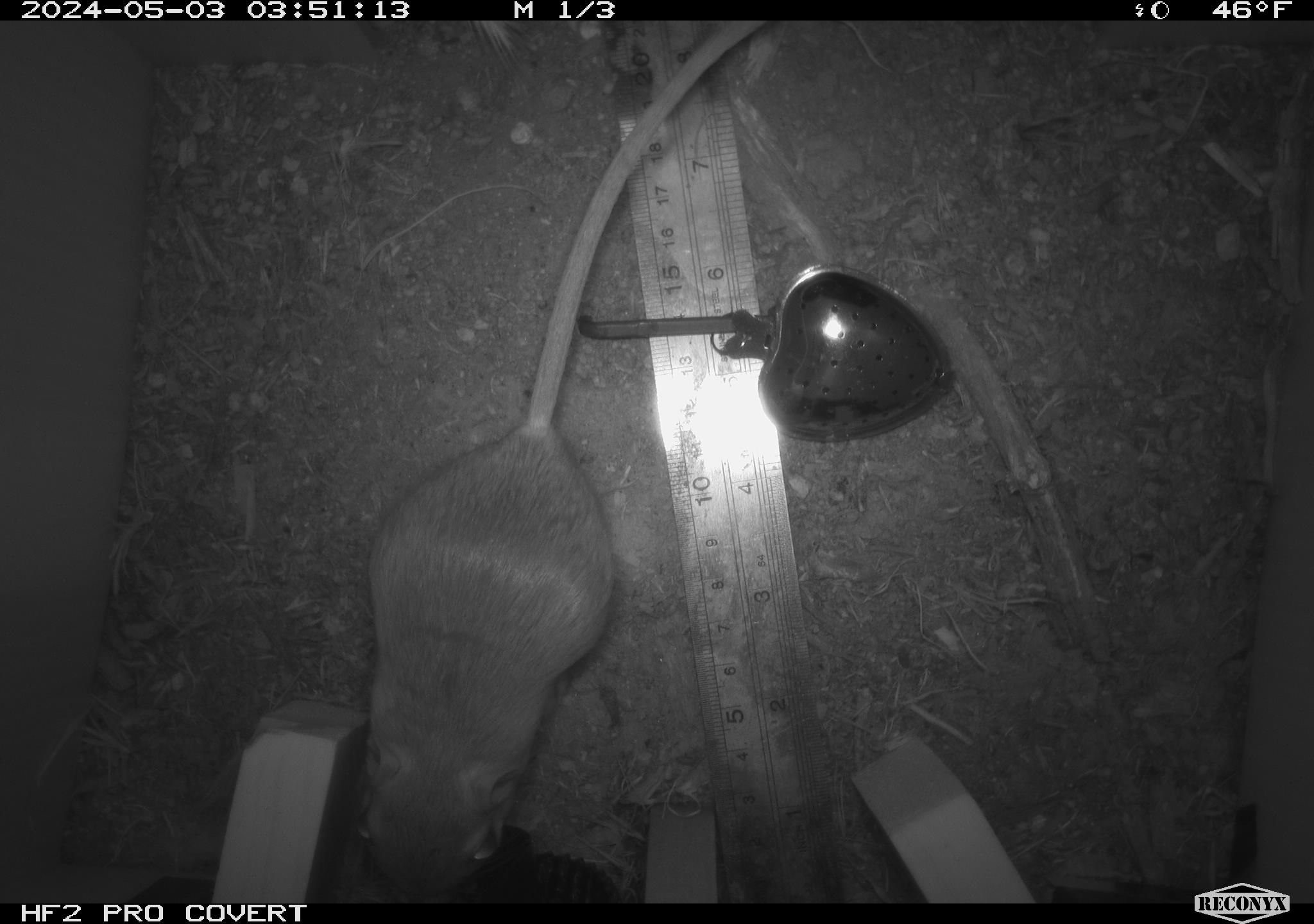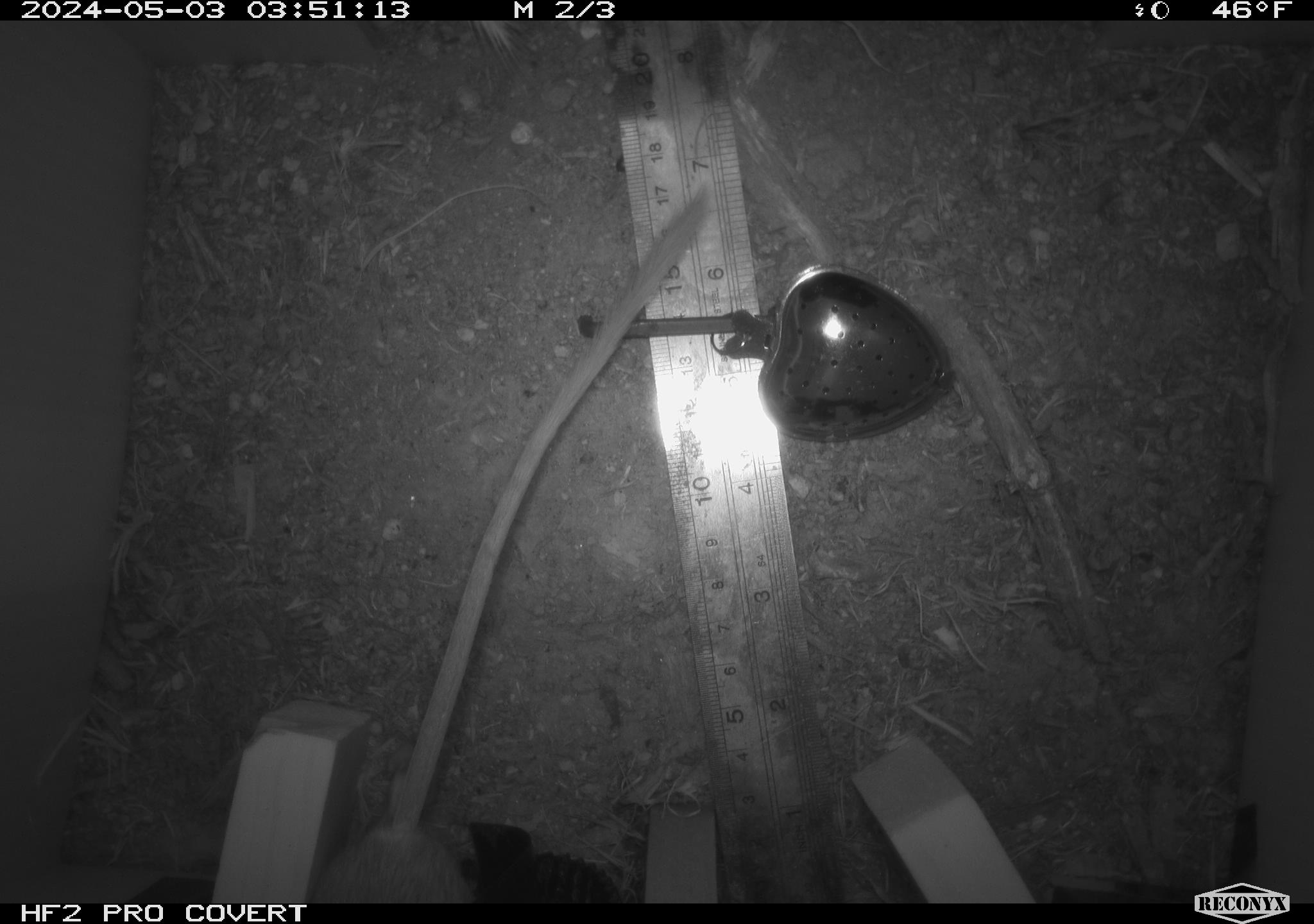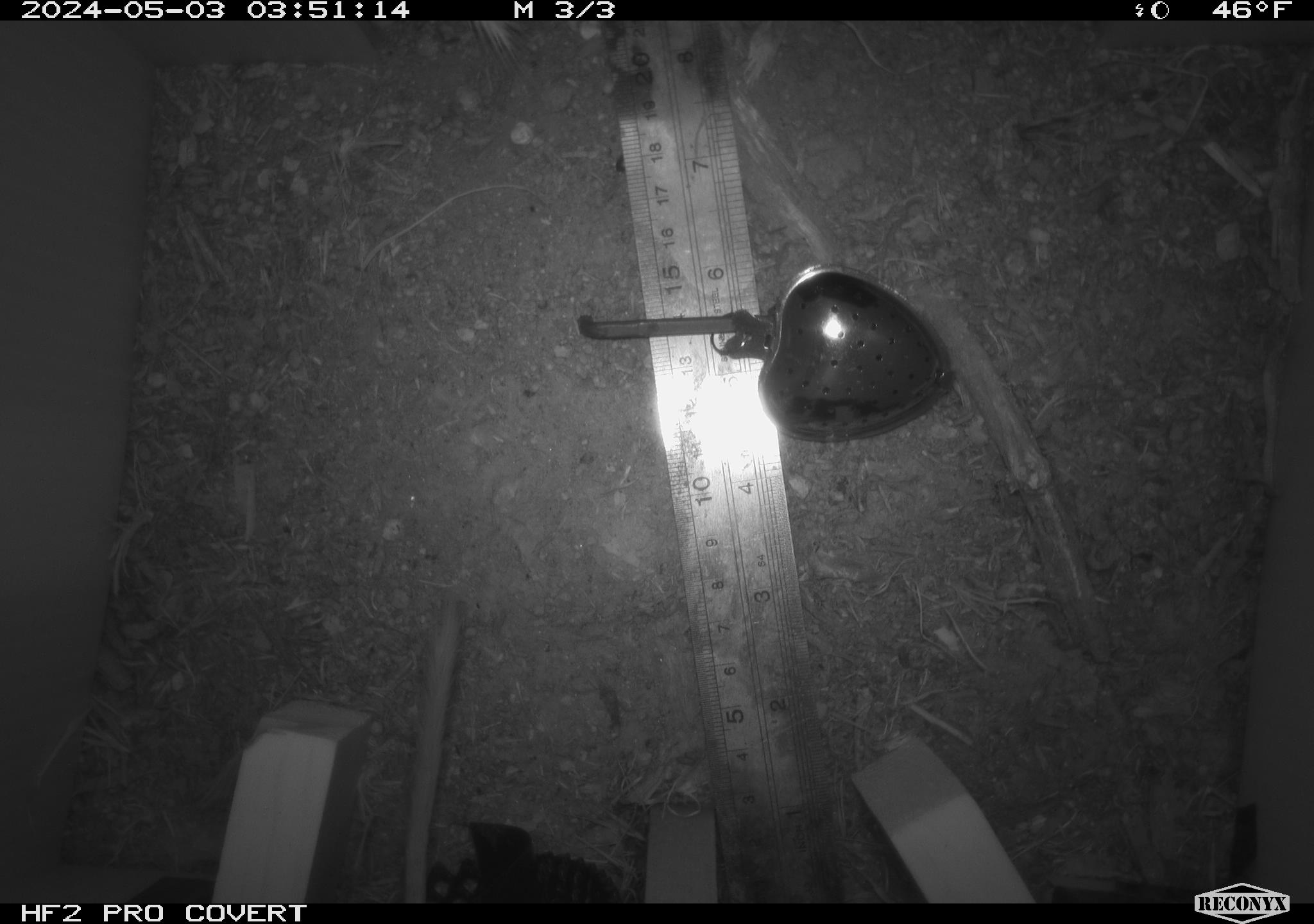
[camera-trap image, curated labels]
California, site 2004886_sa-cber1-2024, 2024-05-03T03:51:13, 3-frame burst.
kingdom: Animalia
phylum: Chordata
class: Mammalia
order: Rodentia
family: Heteromyidae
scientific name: Heteromyidae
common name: kangaroo rats and pocket mice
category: heteromyidae family